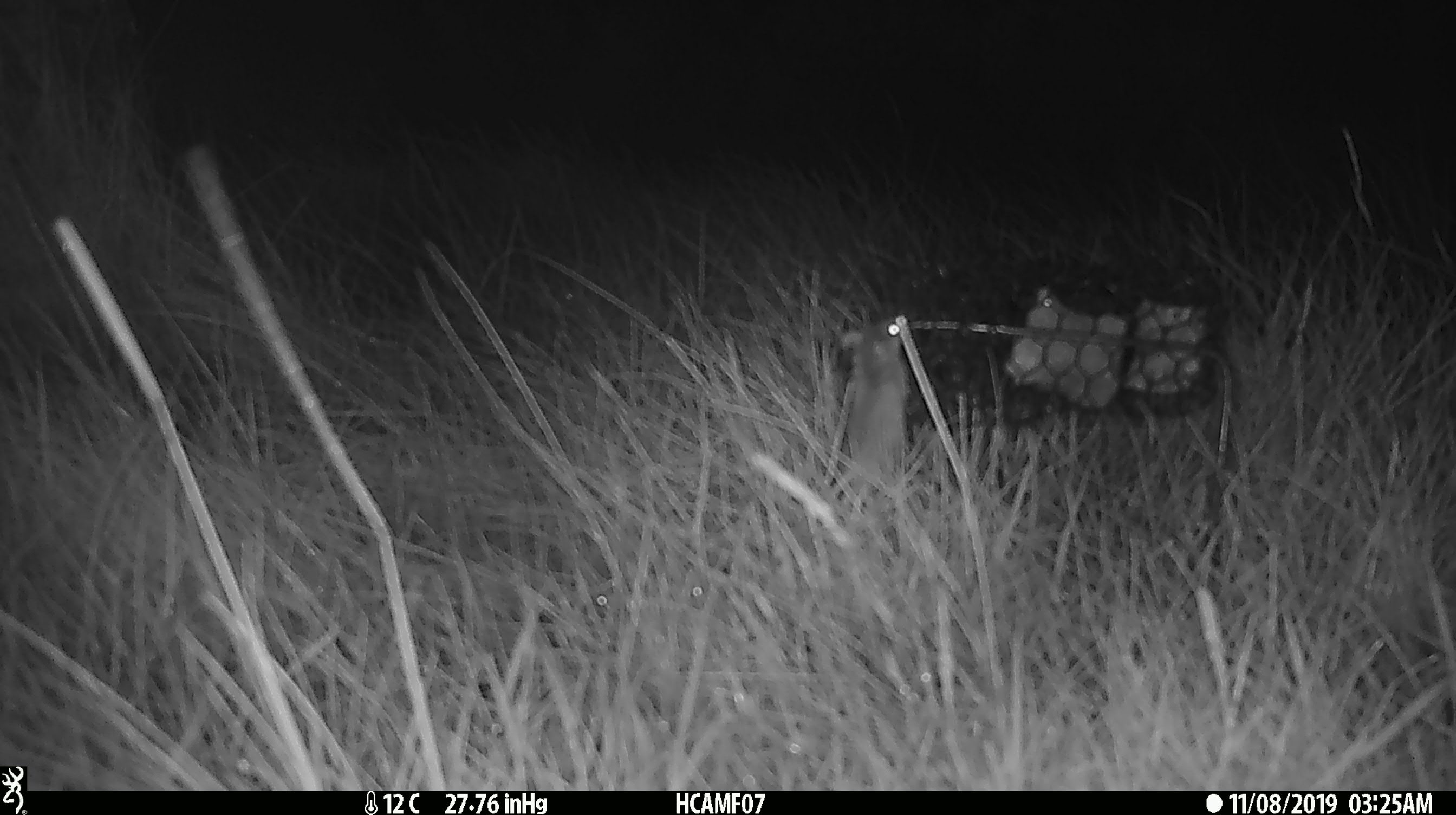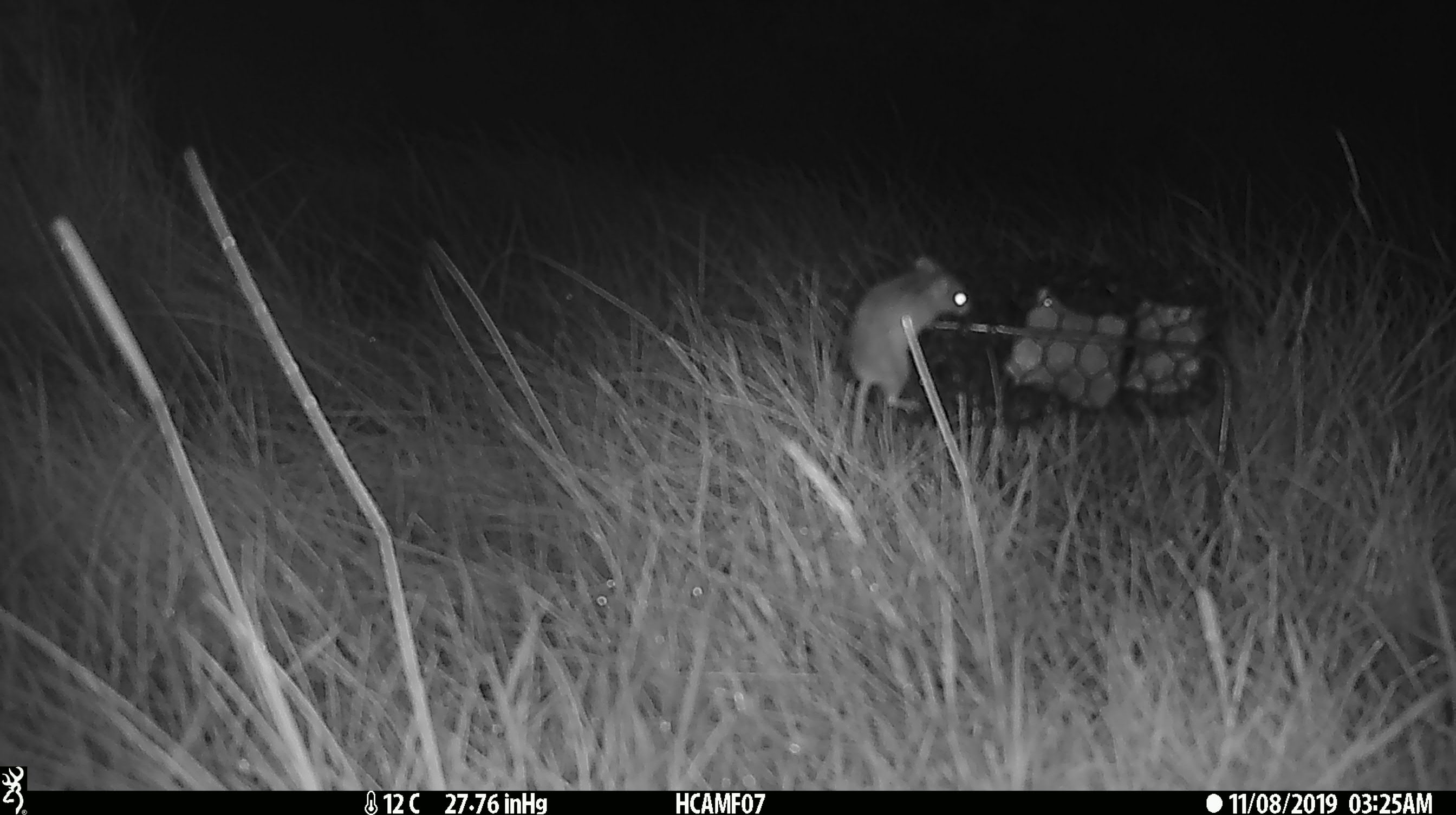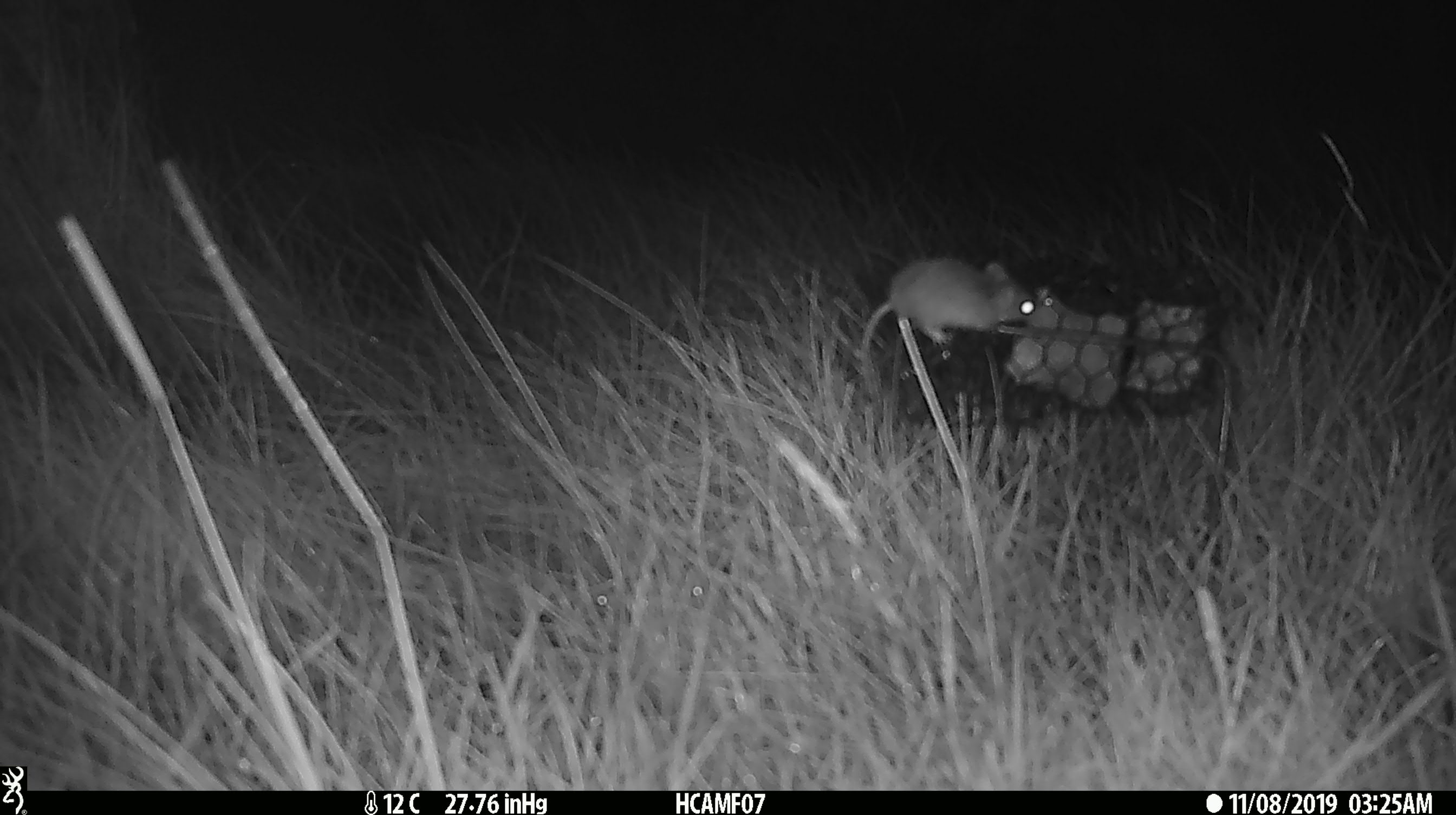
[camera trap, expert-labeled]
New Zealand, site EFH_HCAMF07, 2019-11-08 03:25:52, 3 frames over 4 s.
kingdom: Animalia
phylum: Chordata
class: Mammalia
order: Rodentia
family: Muridae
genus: Mus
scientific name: Mus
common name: mouse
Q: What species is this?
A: Mouse (Mus).